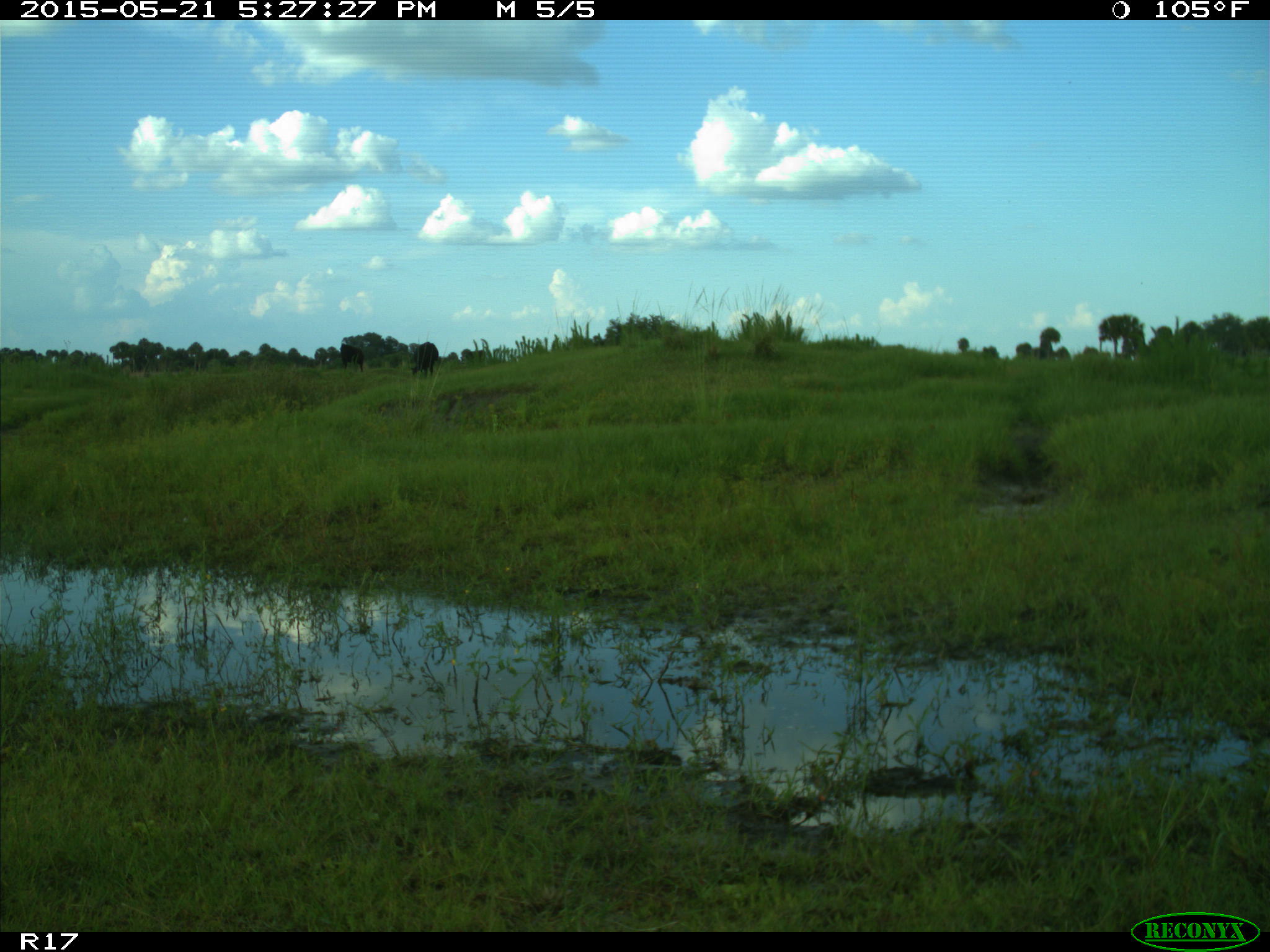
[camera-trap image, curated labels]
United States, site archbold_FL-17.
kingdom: Animalia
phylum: Chordata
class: Mammalia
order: Artiodactyla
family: Bovidae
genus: Bos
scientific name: Bos taurus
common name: domestic cow